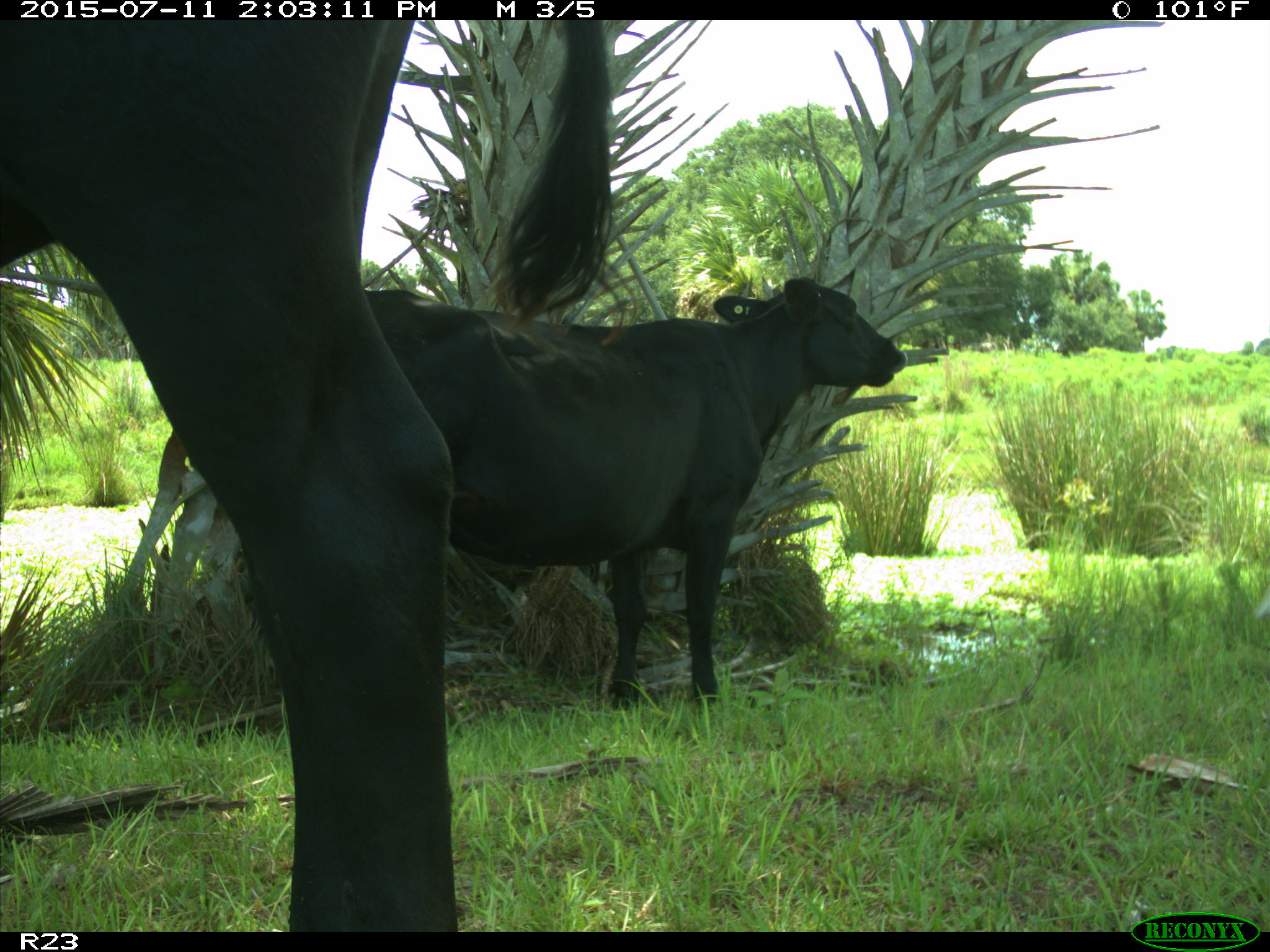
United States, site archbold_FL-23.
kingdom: Animalia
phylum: Chordata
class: Mammalia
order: Artiodactyla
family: Bovidae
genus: Bos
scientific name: Bos taurus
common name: domestic cow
Bos taurus (domestic cow).